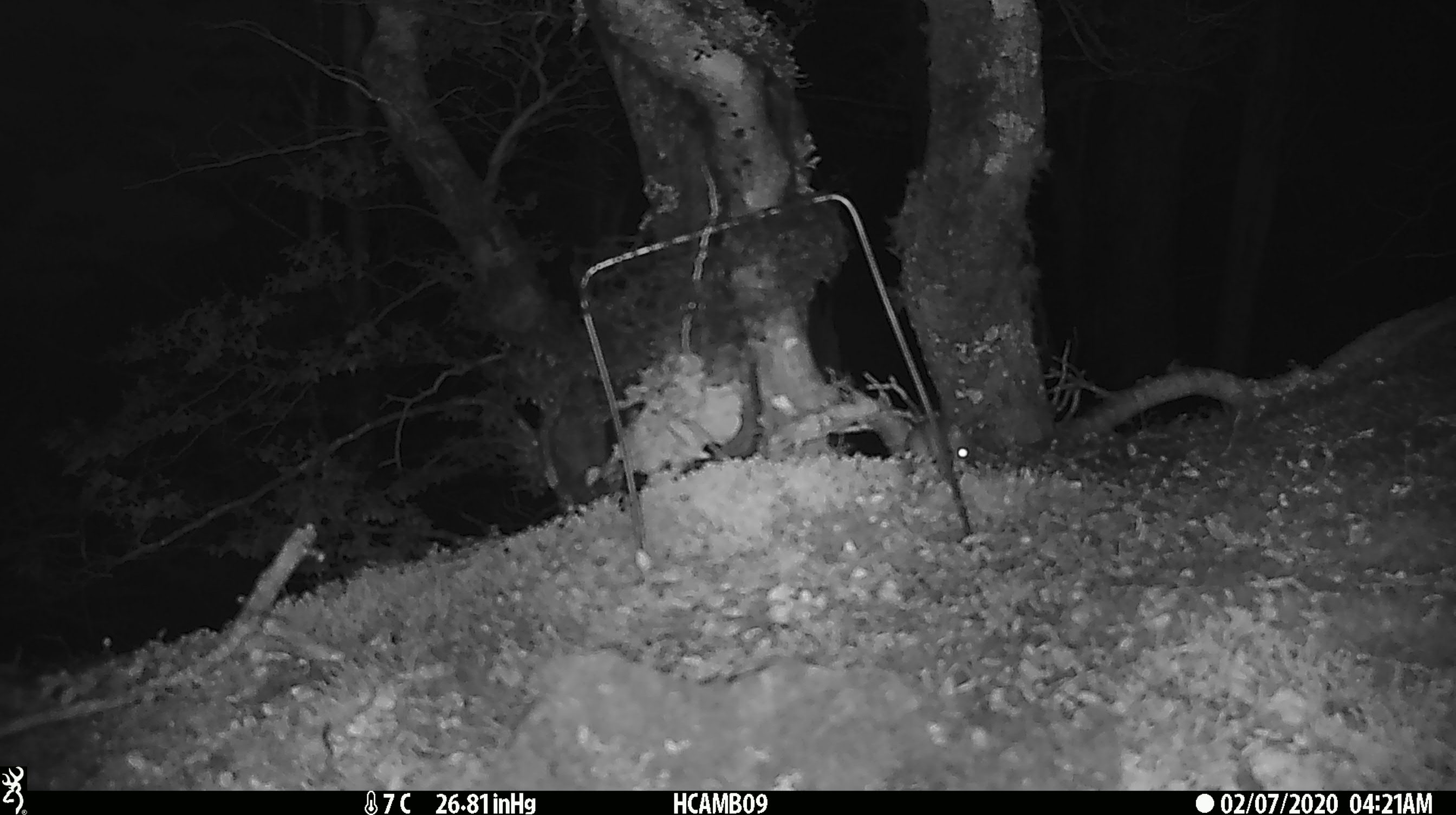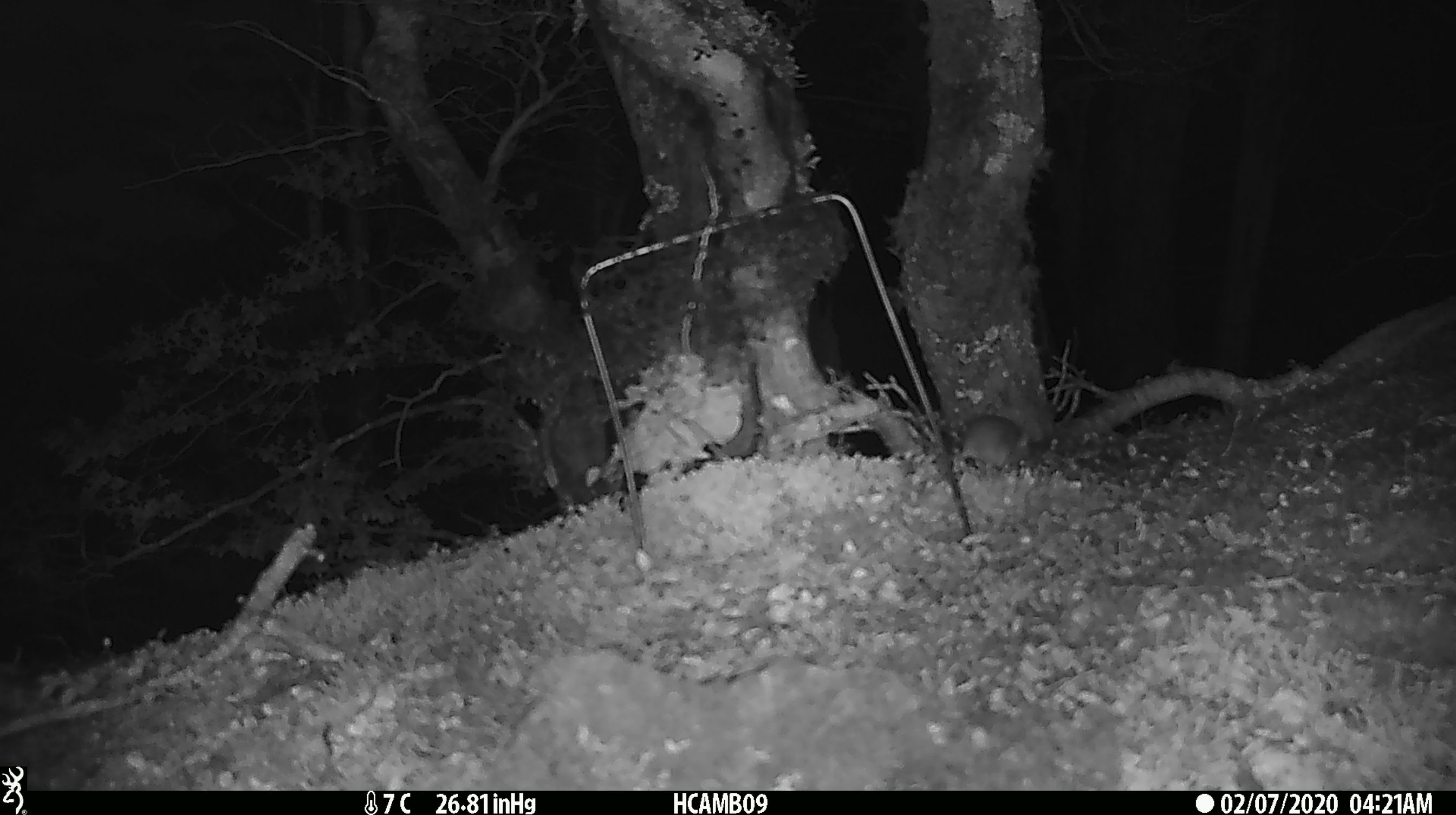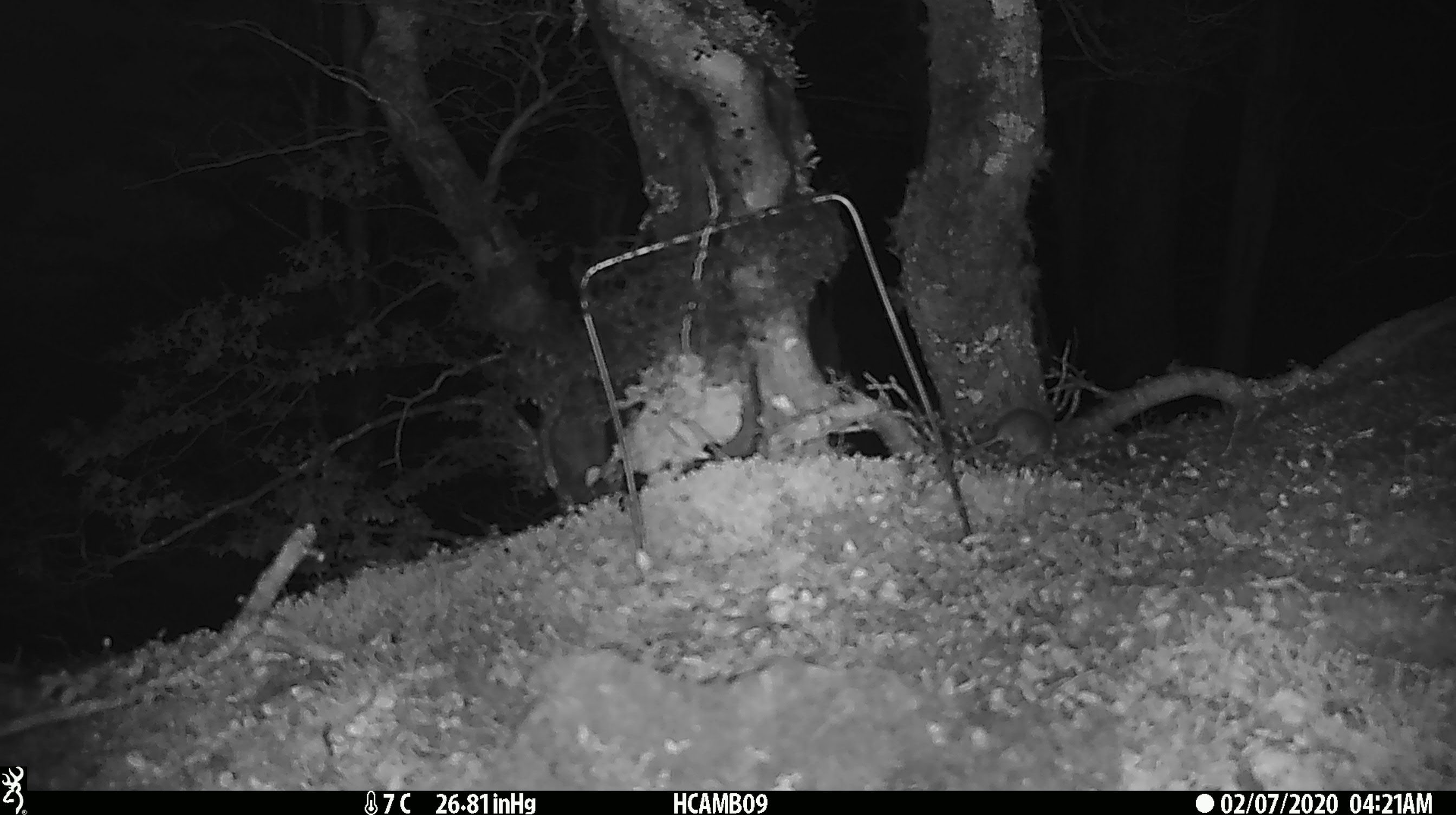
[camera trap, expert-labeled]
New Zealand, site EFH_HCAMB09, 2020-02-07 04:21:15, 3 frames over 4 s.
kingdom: Animalia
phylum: Chordata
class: Mammalia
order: Rodentia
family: Muridae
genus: Mus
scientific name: Mus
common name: mouse